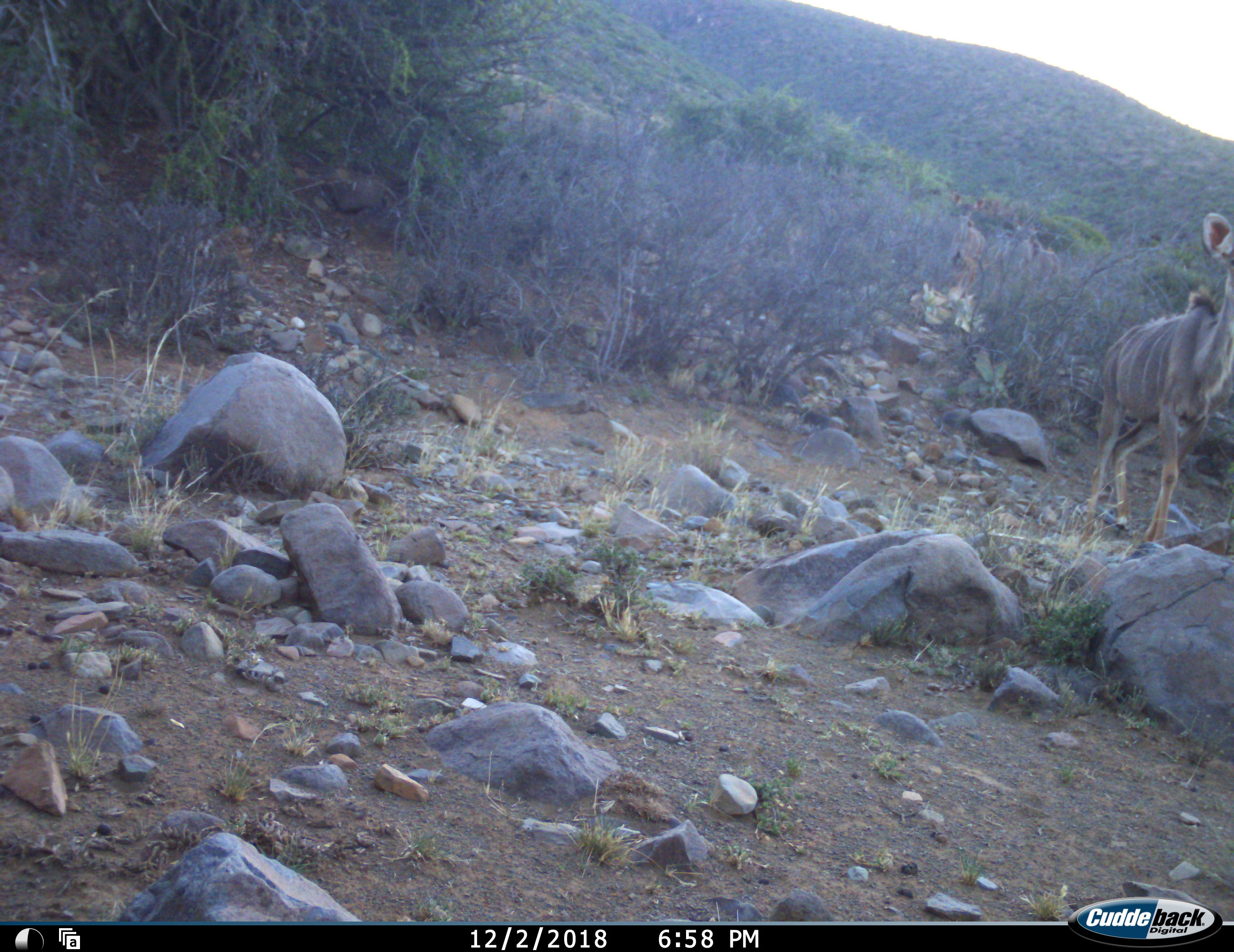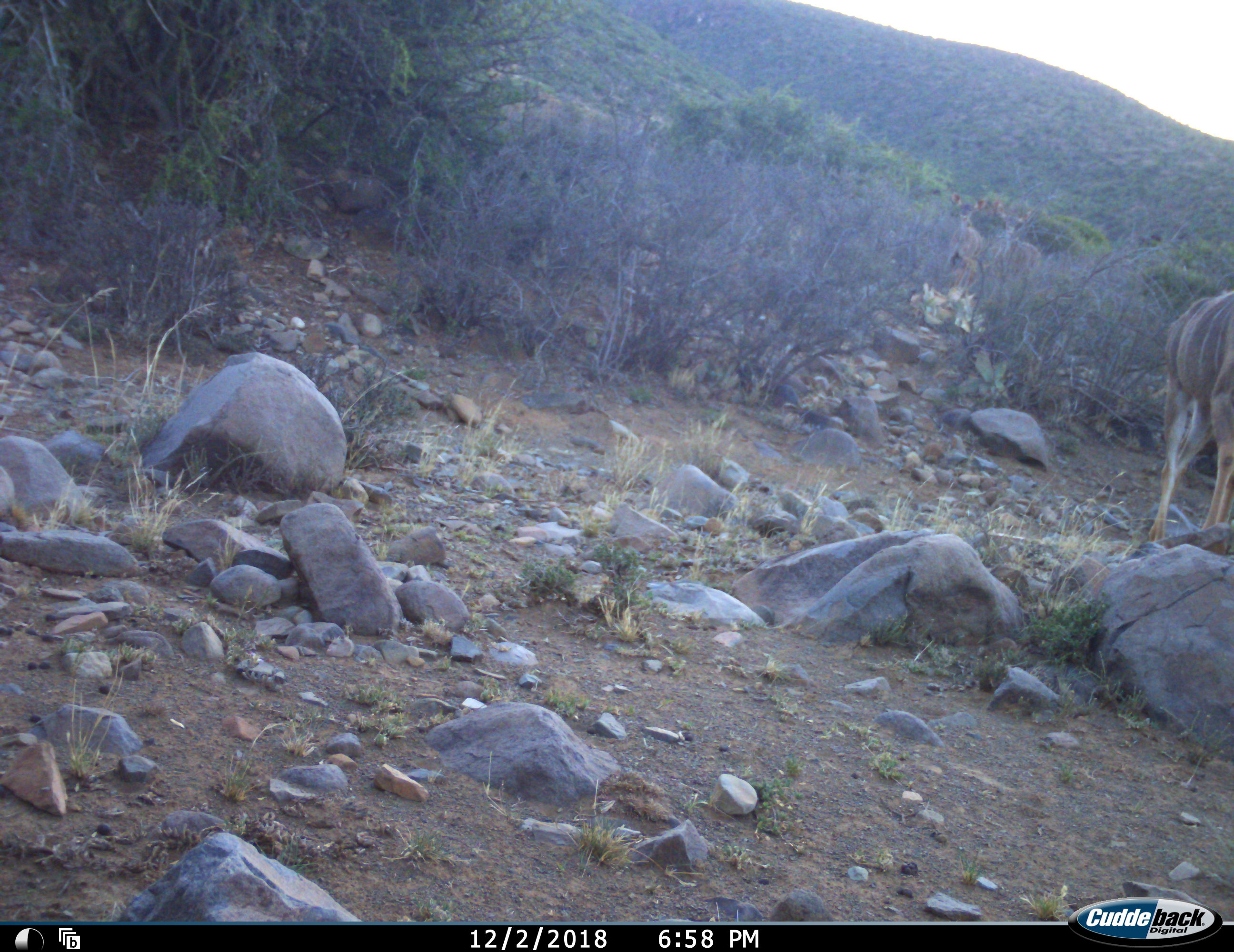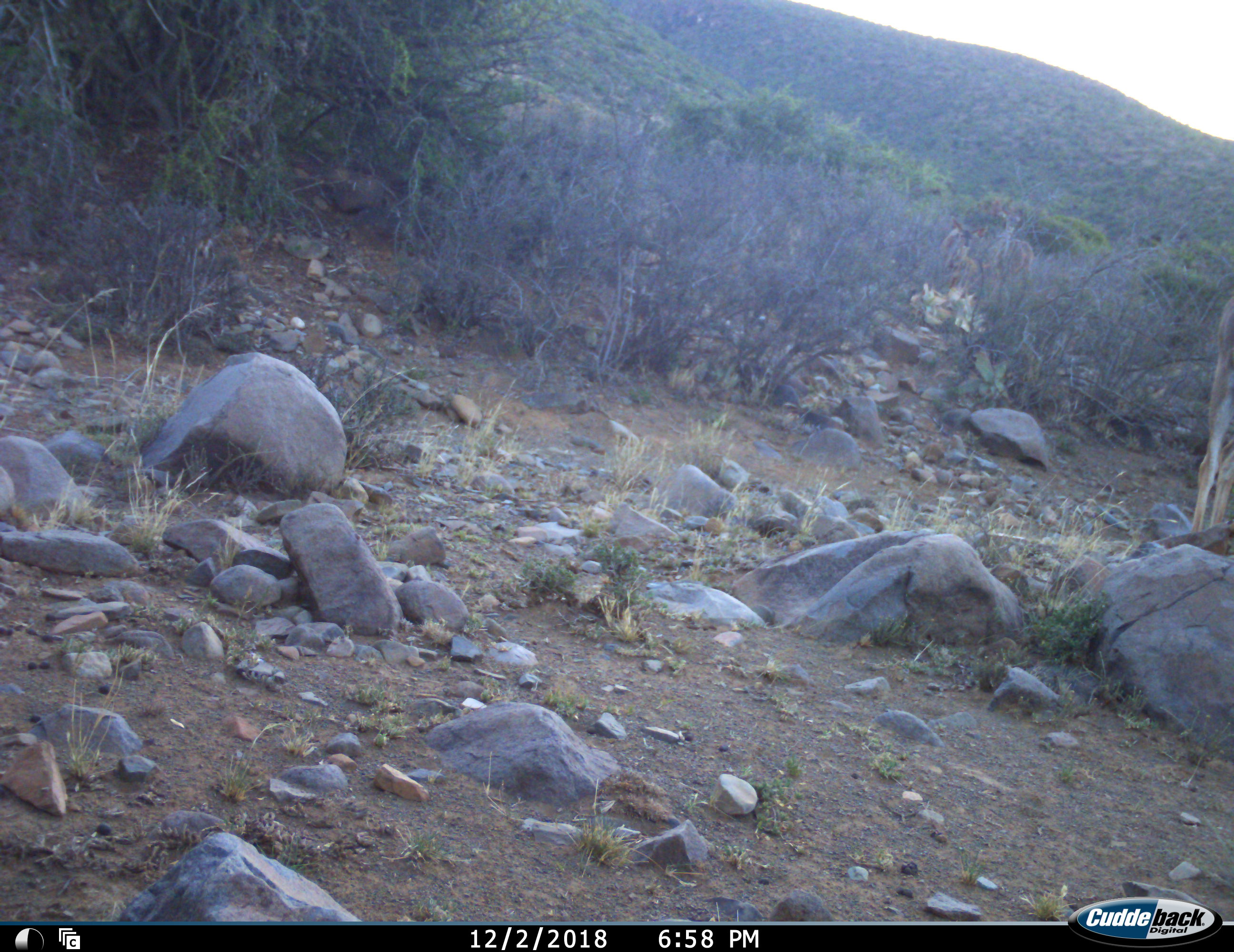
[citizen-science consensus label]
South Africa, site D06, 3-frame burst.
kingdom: Animalia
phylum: Chordata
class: Mammalia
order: Artiodactyla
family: Bovidae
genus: Tragelaphus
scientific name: Tragelaphus strepsiceros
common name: greater kudu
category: kudu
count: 3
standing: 60%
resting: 10%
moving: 90%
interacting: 0%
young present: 0%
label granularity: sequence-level